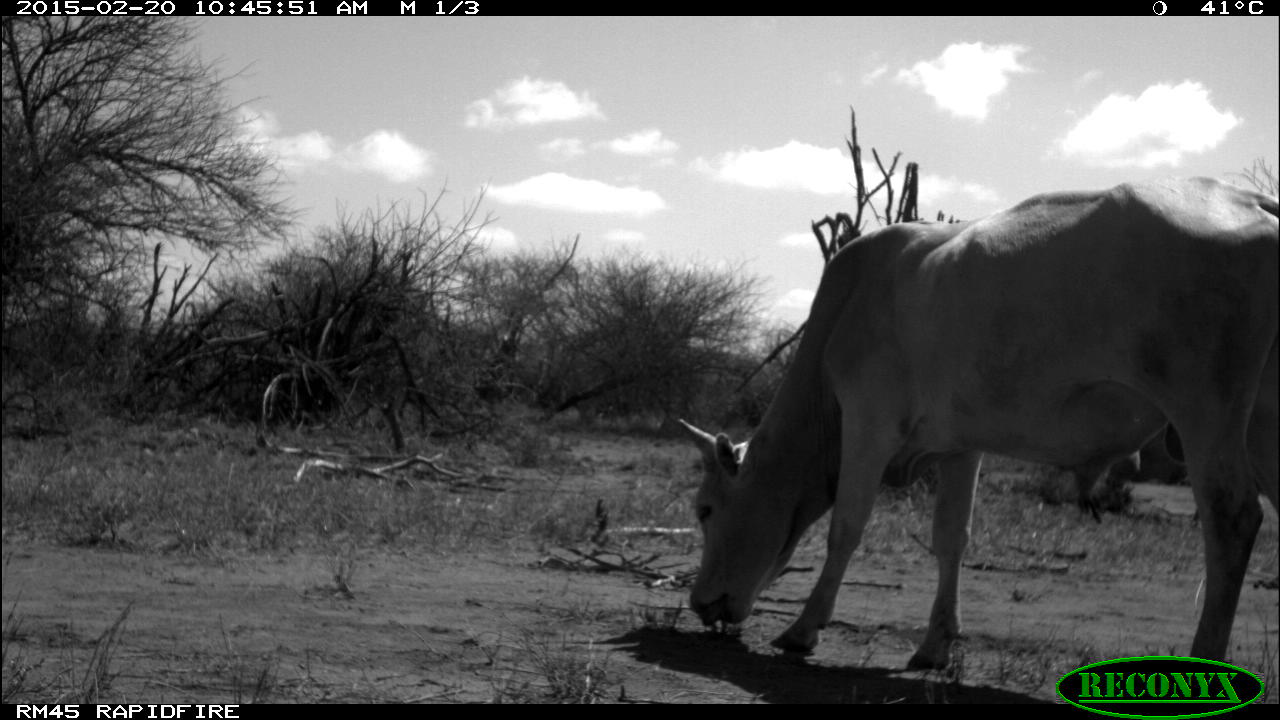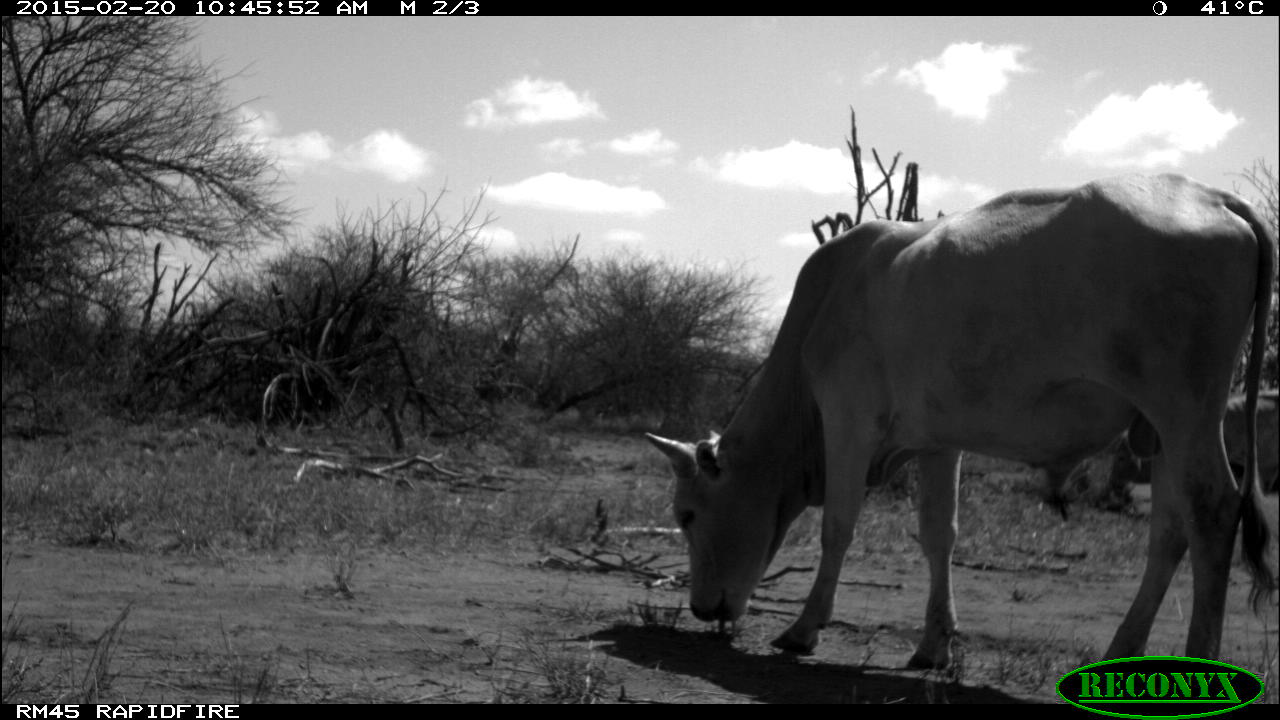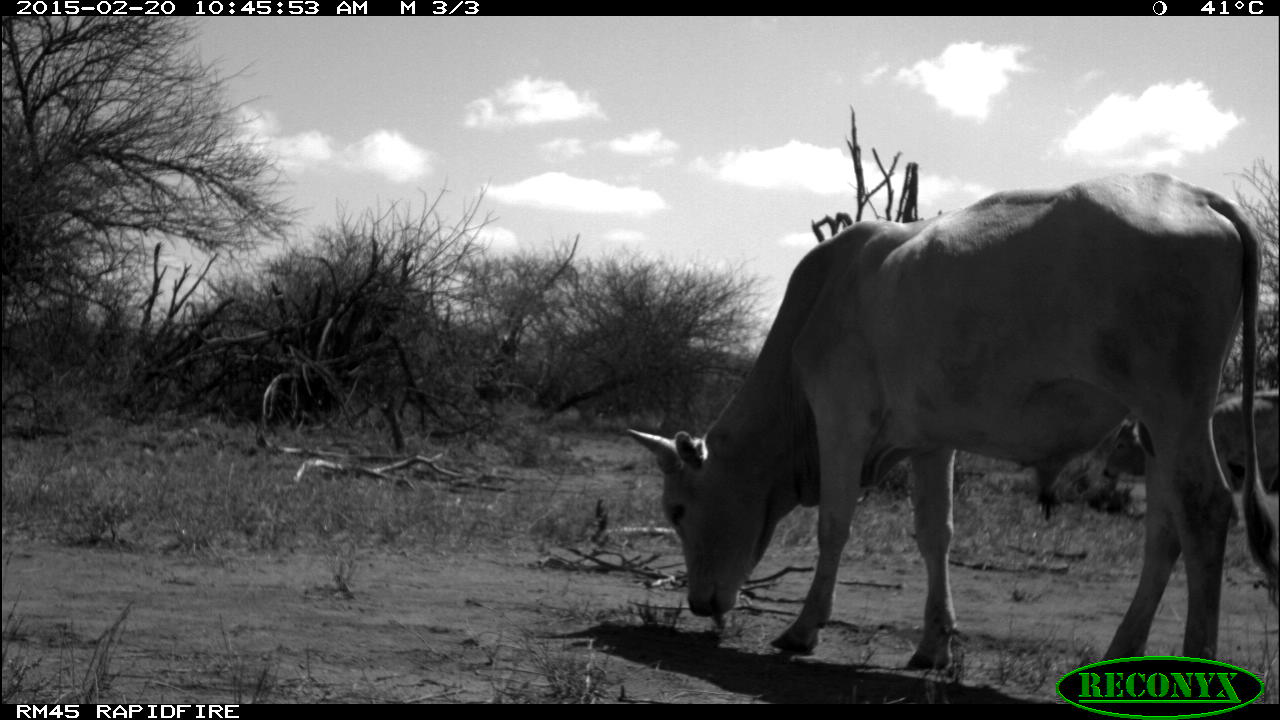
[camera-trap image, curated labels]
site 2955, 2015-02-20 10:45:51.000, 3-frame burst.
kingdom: Animalia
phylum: Chordata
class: Mammalia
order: Artiodactyla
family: Bovidae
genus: Bos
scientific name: Bos taurus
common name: domestic cattle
Bos taurus (domestic cattle), count 2.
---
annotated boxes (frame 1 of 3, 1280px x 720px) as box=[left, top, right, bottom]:
bos taurus: box=[674, 172, 1277, 672]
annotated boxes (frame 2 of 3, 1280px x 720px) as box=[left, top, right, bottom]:
bos taurus: box=[642, 164, 1271, 705]; box=[1147, 391, 1277, 491]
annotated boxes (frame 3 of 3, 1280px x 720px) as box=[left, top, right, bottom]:
bos taurus: box=[625, 169, 1275, 704]; box=[1102, 389, 1275, 520]